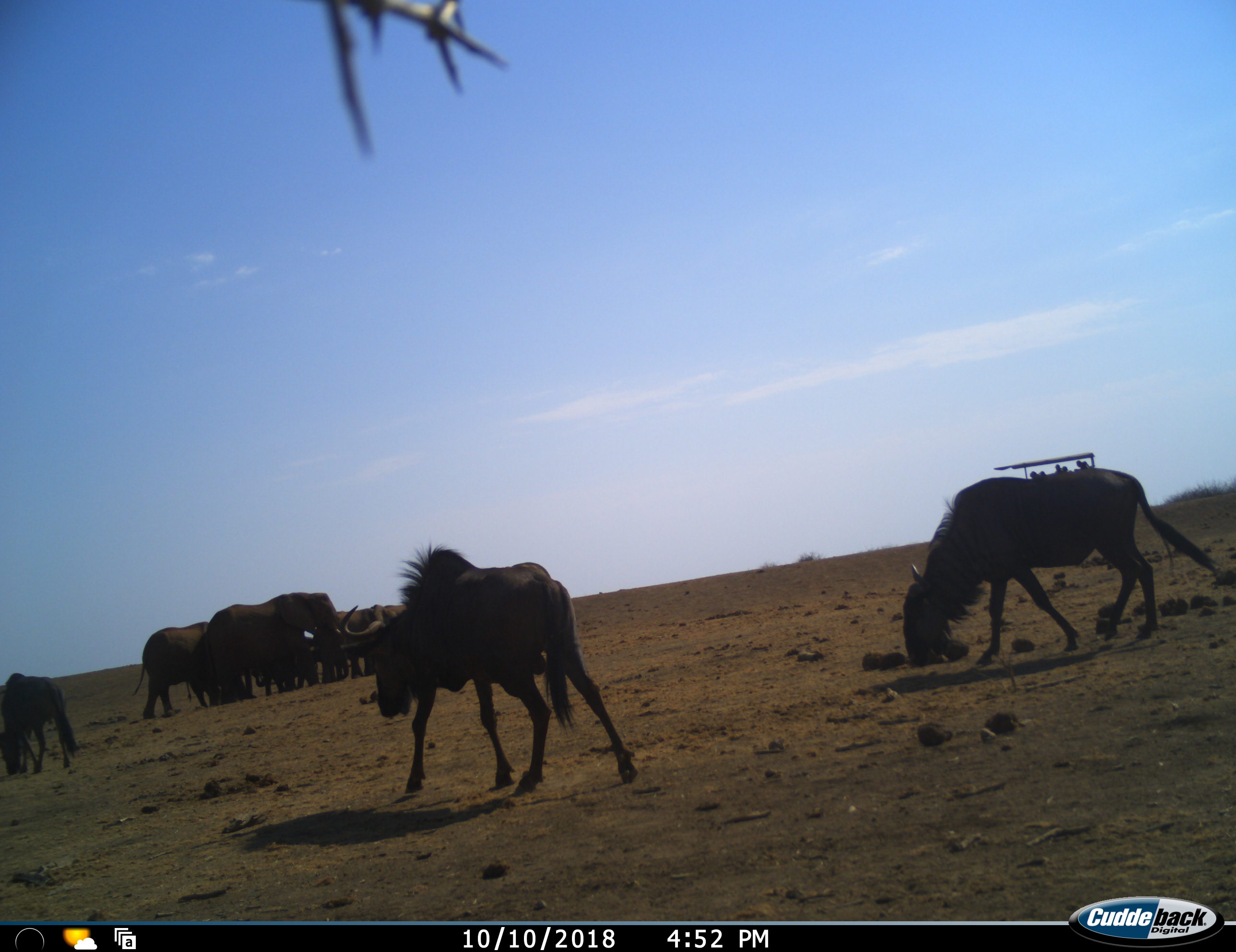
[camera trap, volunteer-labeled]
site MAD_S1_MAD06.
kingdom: Animalia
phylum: Chordata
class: Mammalia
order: Proboscidea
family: Elephantidae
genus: Loxodonta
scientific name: Loxodonta africana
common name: african bush elephant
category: elephant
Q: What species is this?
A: Elephant (african bush elephant) (Loxodonta africana).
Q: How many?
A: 11-50.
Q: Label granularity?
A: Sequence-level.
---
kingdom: Animalia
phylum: Chordata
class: Mammalia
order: Artiodactyla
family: Bovidae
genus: Connochaetes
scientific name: Connochaetes taurinus taurinus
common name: blue wildebeest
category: wildebeestblue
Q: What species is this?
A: Wildebeestblue (blue wildebeest) (Connochaetes taurinus taurinus).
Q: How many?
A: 3.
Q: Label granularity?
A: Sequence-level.